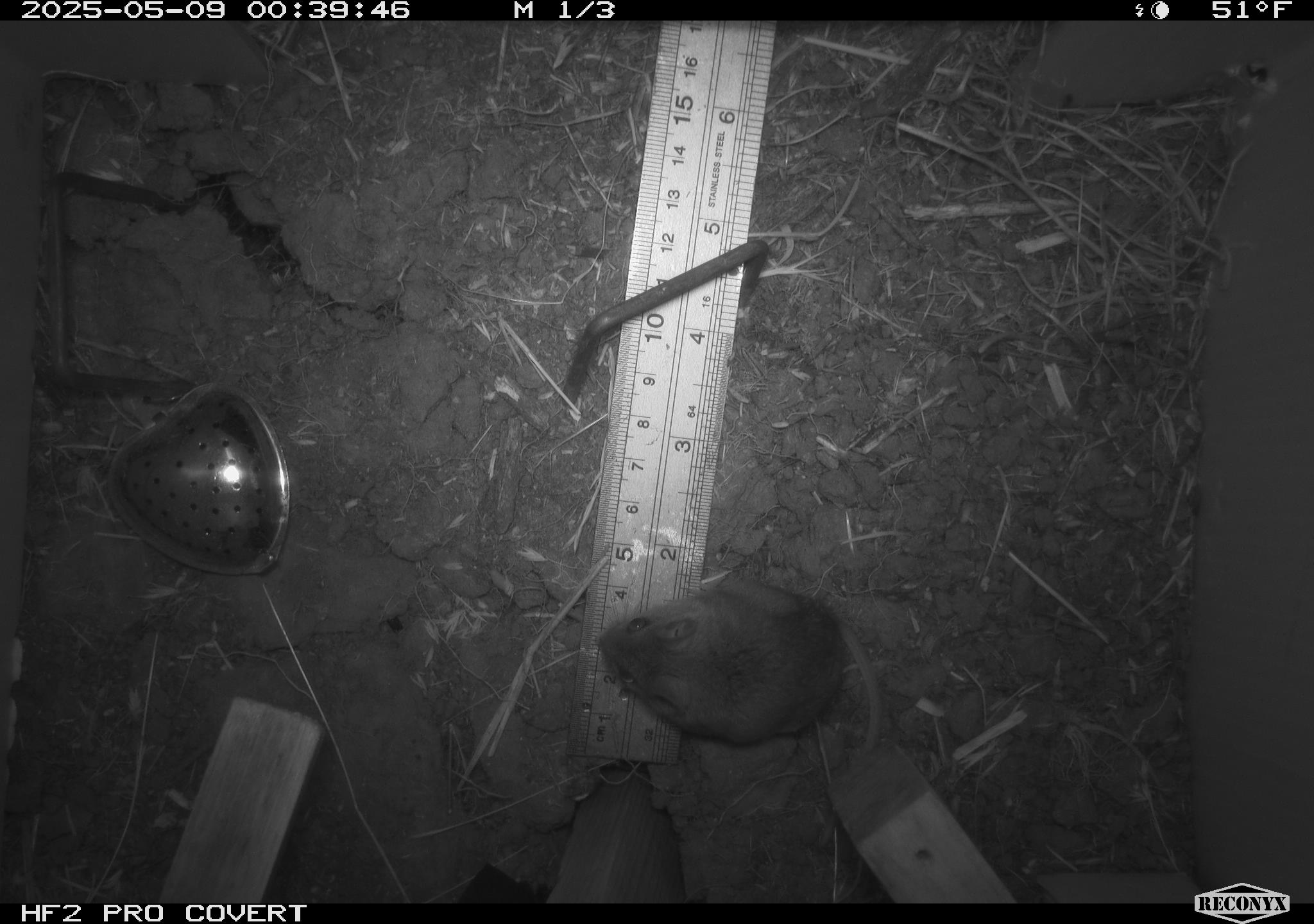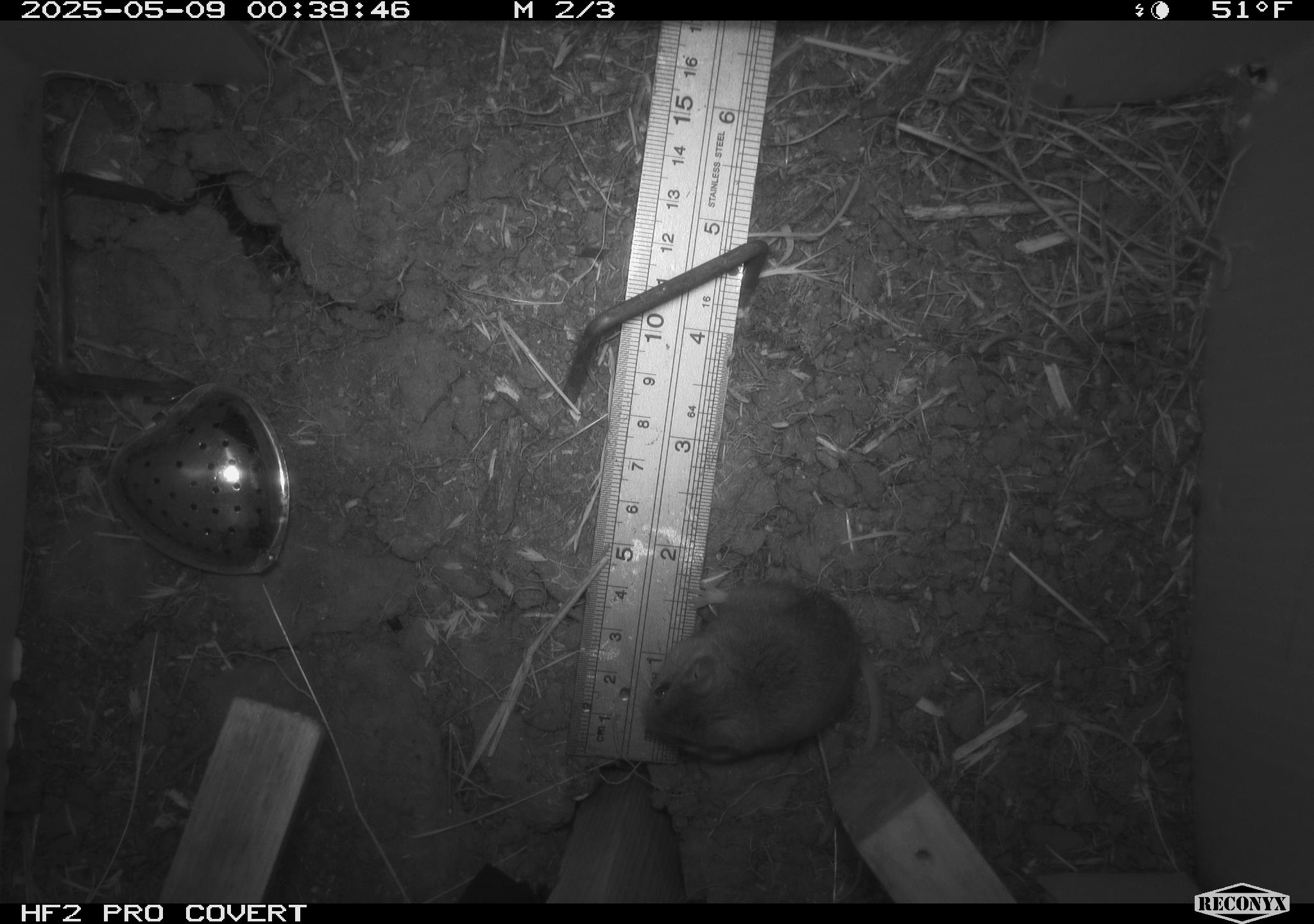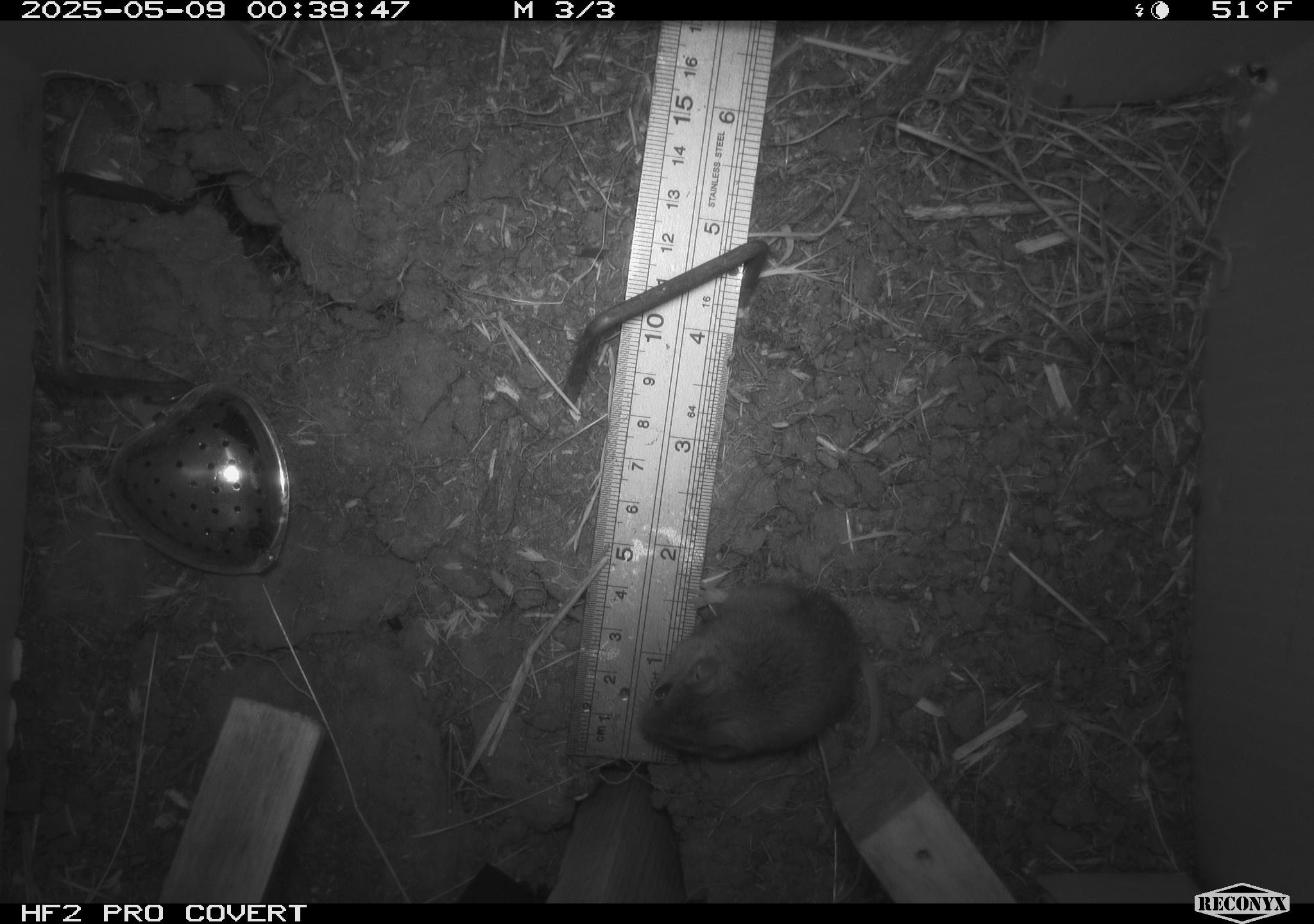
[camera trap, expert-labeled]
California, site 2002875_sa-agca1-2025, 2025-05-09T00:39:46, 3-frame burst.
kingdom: Animalia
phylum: Chordata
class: Mammalia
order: Rodentia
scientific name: Rodentia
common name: mouse species